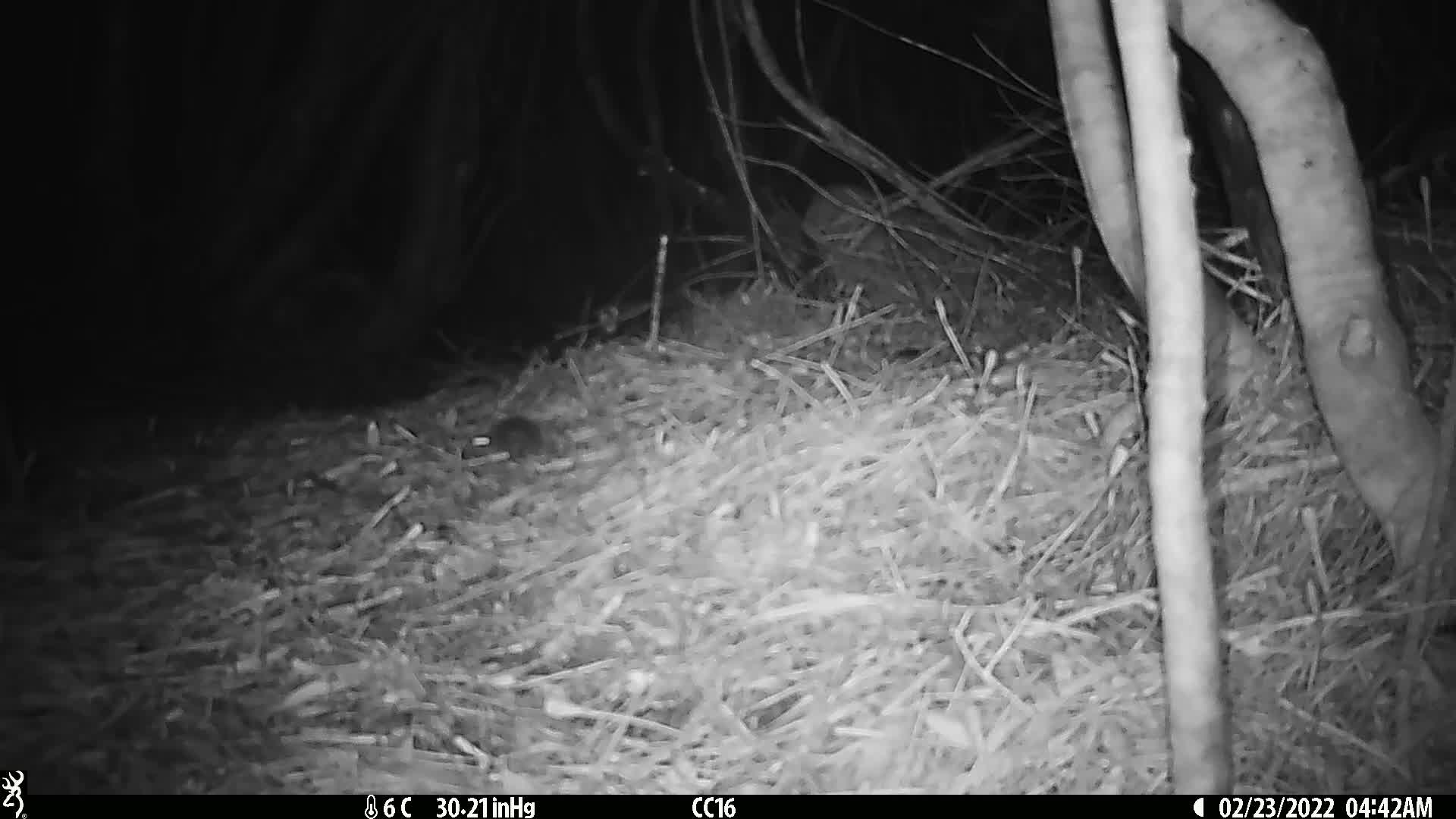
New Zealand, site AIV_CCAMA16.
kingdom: Animalia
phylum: Chordata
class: Mammalia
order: Rodentia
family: Muridae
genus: Mus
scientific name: Mus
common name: mouse